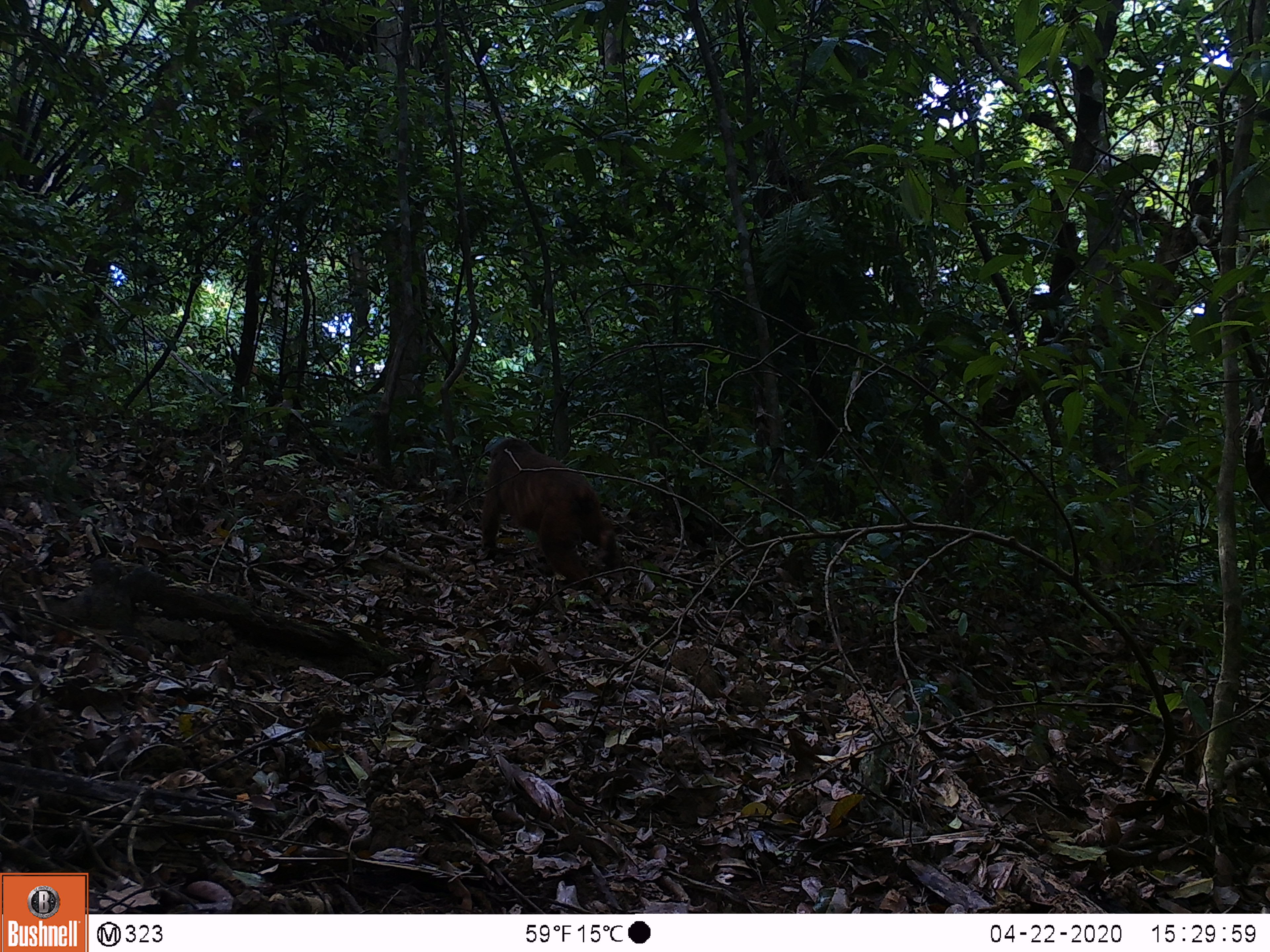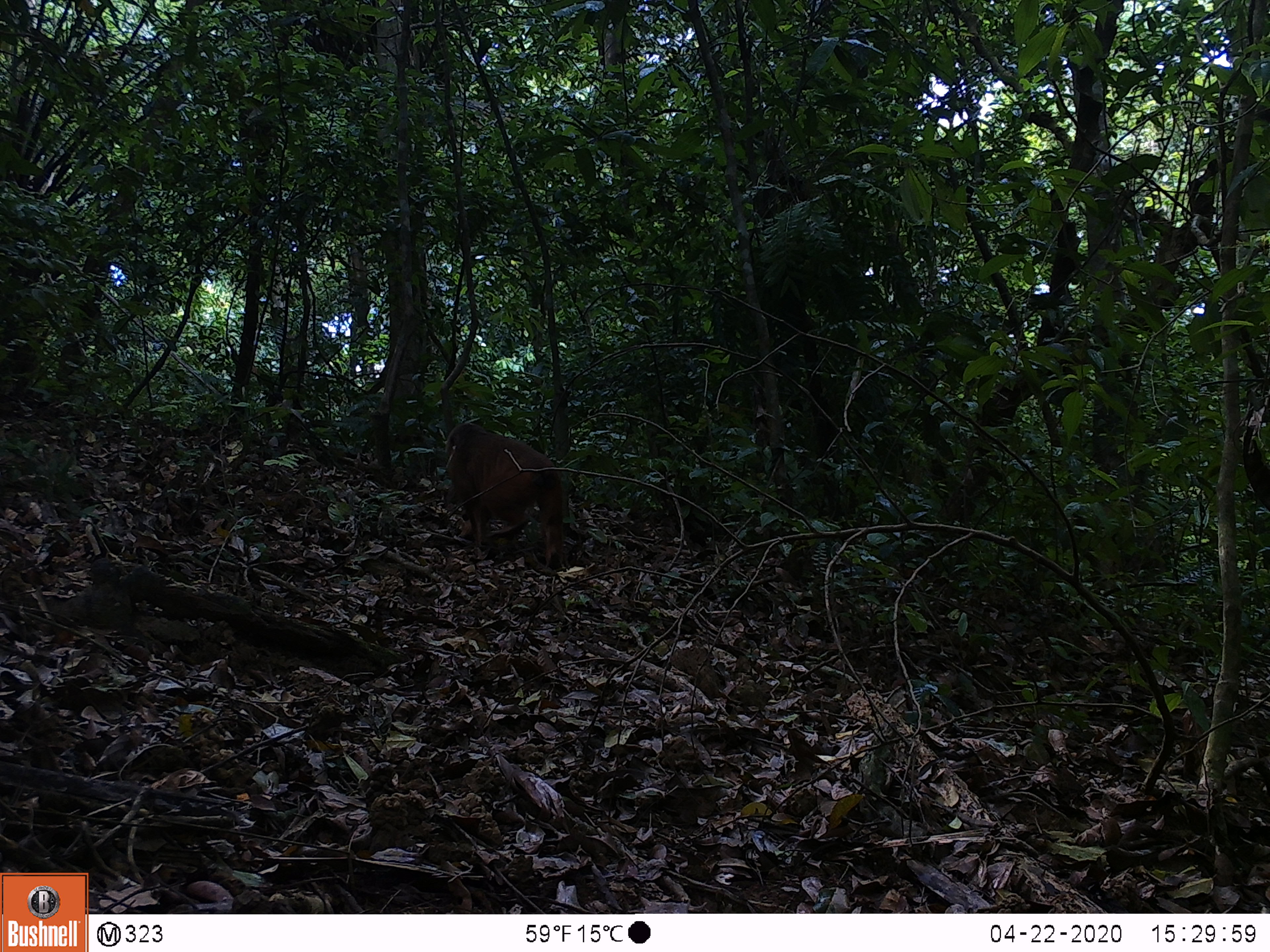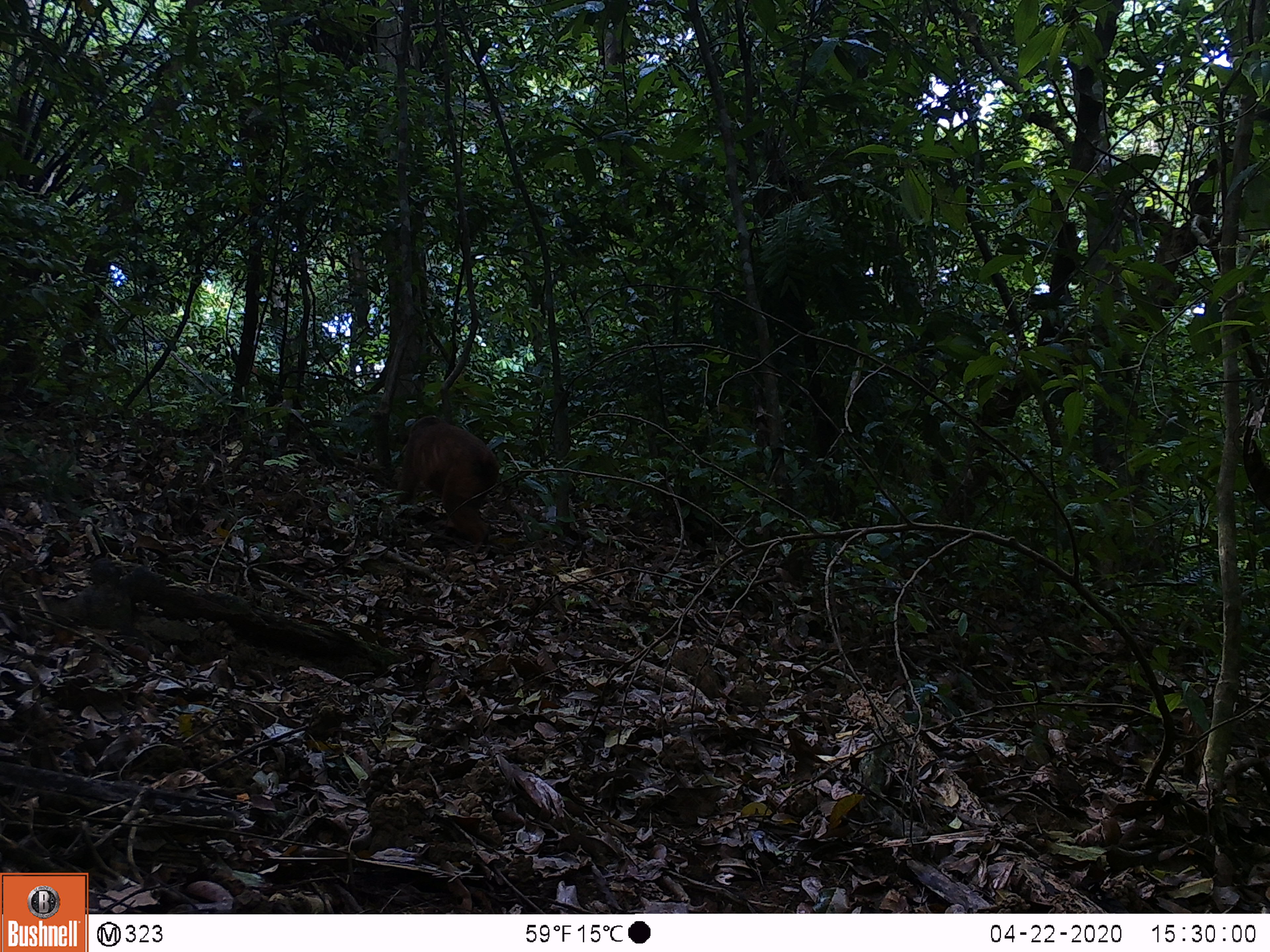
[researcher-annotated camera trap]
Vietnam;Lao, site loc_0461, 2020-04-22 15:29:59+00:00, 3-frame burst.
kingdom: Animalia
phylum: Chordata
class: Mammalia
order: Primates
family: Cercopithecidae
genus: Macaca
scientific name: Macaca arctoides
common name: stump-tailed macaque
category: stump tailed macaque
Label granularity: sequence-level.